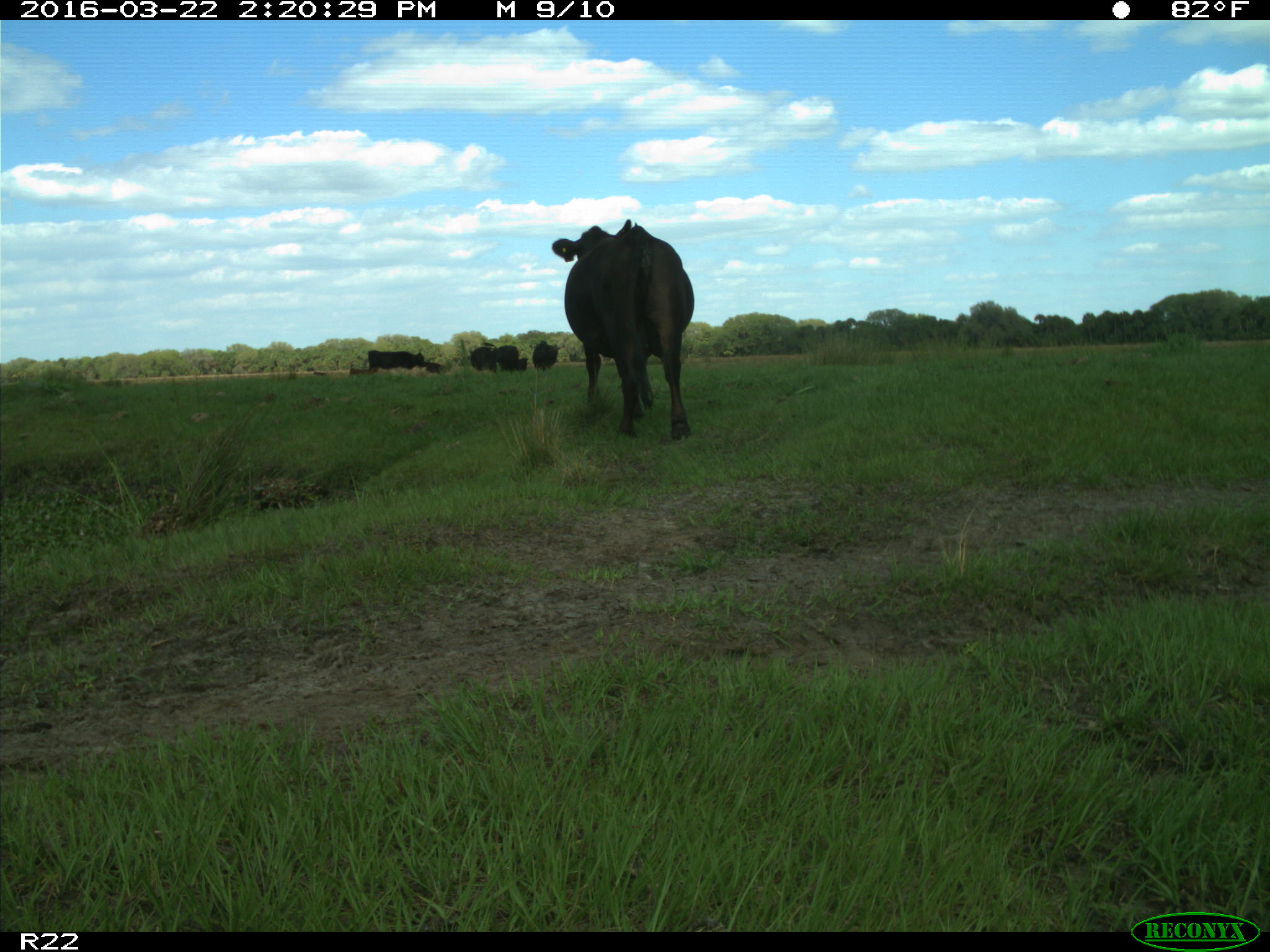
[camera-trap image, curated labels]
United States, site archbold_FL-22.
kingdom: Animalia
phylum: Chordata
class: Mammalia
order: Artiodactyla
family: Bovidae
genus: Bos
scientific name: Bos taurus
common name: domestic cow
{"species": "Bos taurus (domestic cow)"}